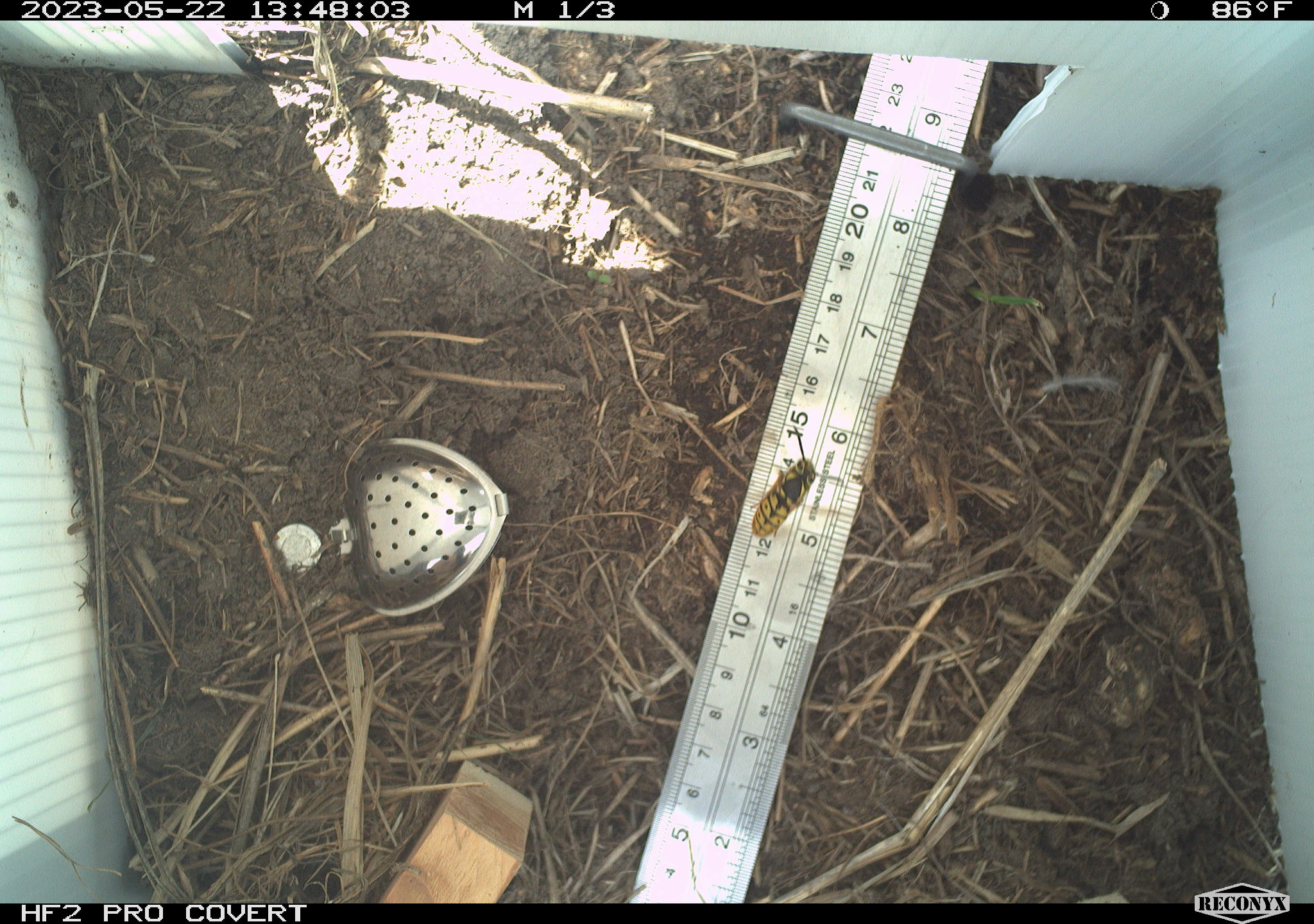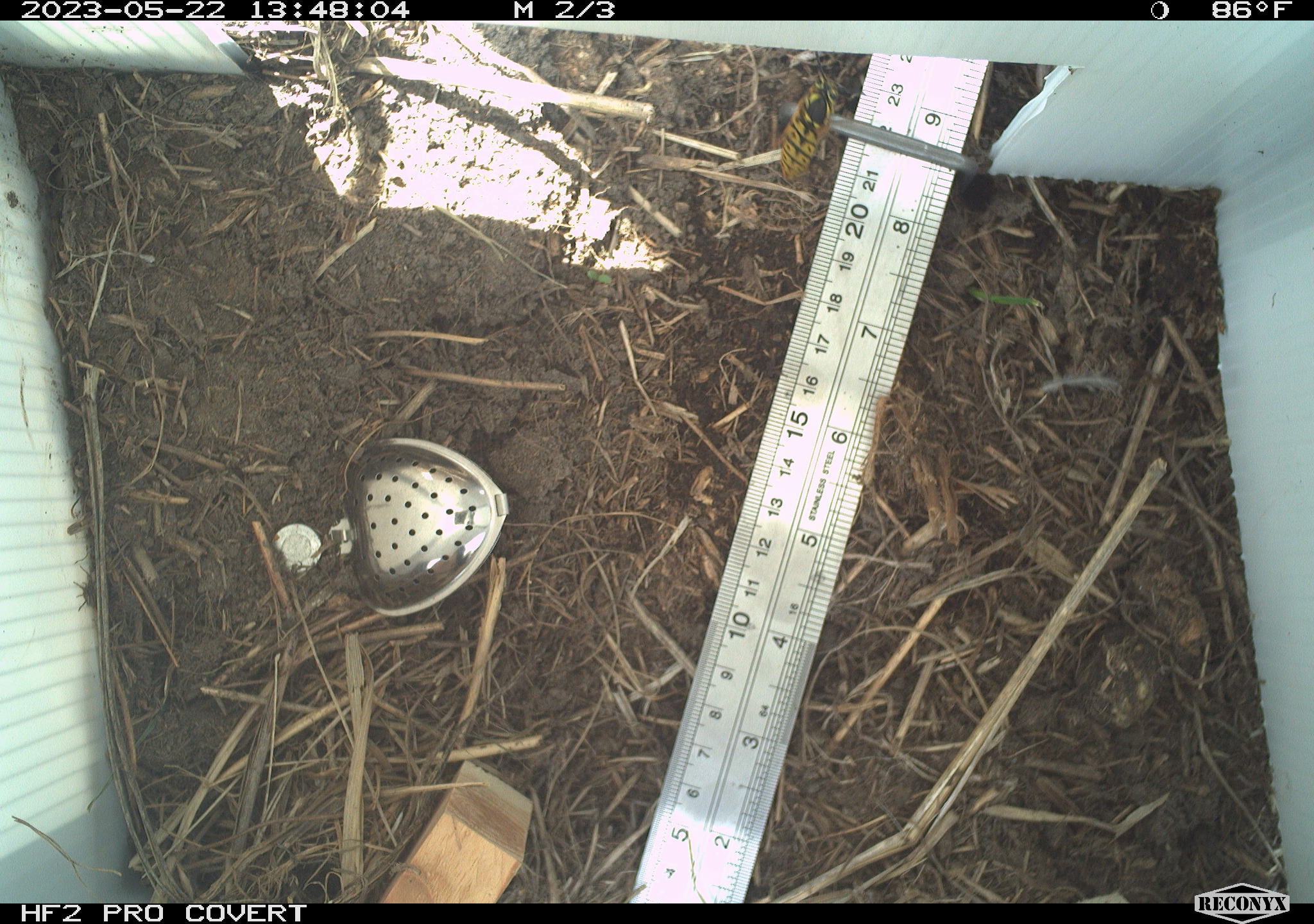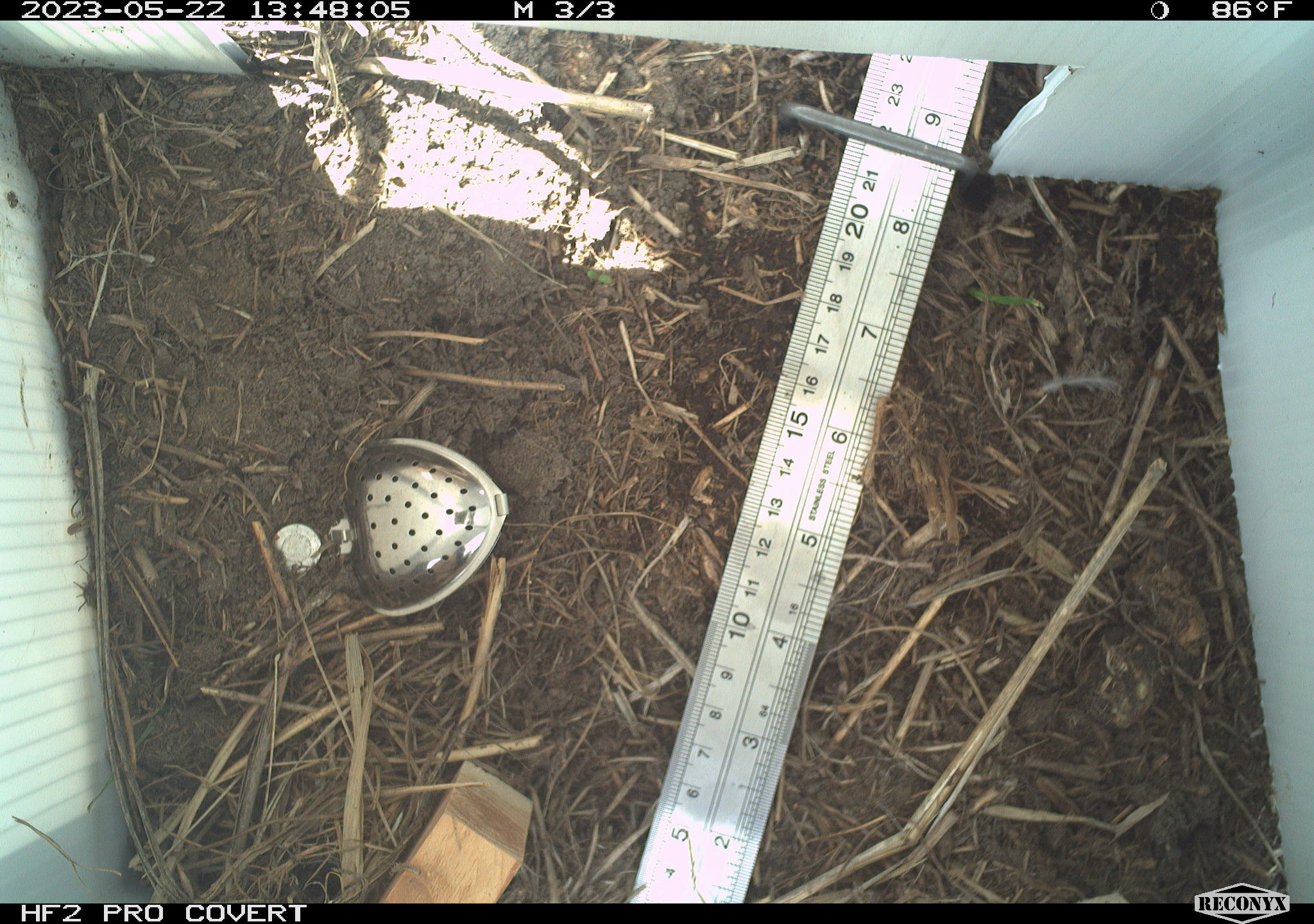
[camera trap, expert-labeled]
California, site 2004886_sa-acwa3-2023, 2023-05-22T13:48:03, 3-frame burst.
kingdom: Animalia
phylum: Arthropoda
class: Insecta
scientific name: Insecta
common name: insect